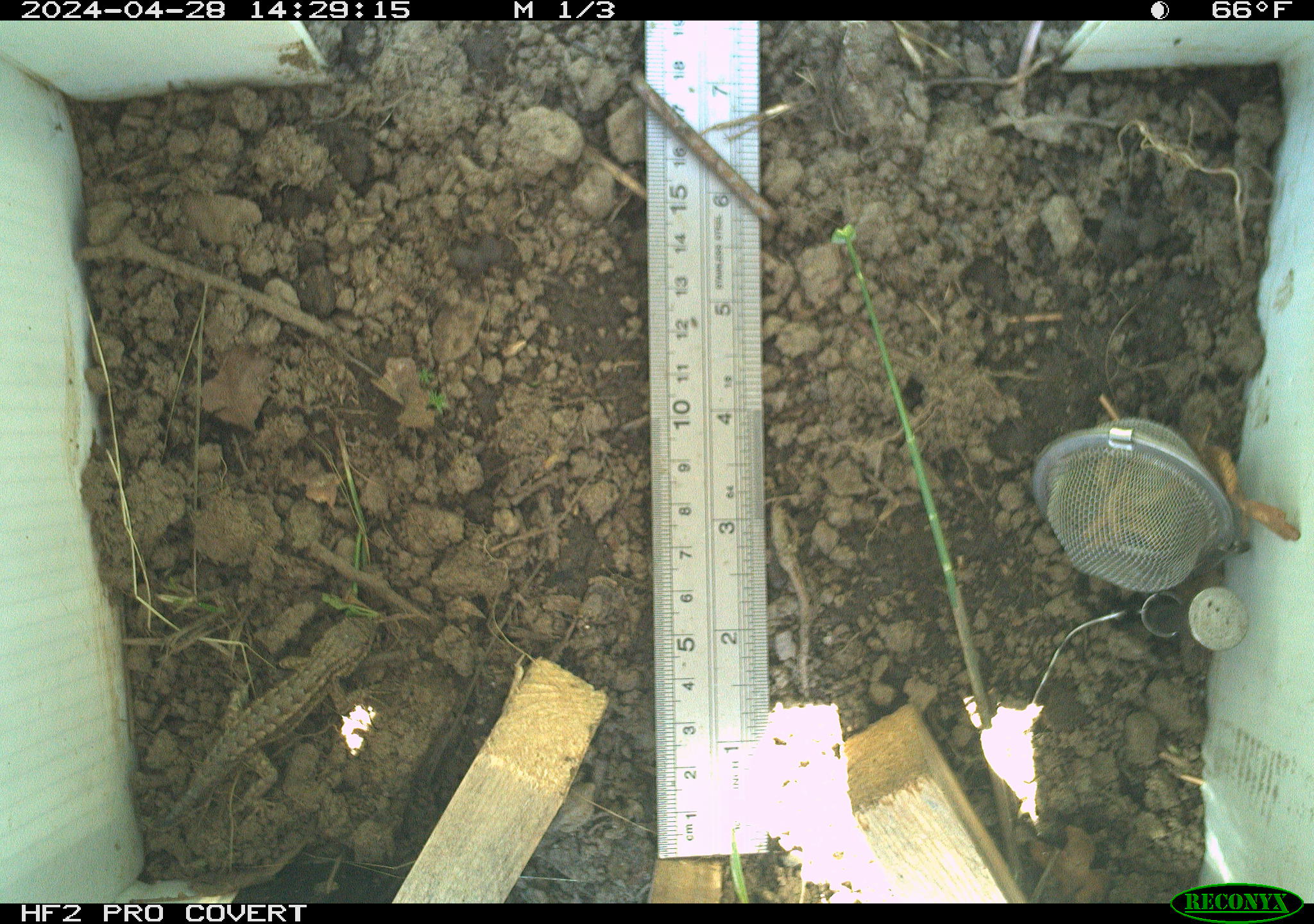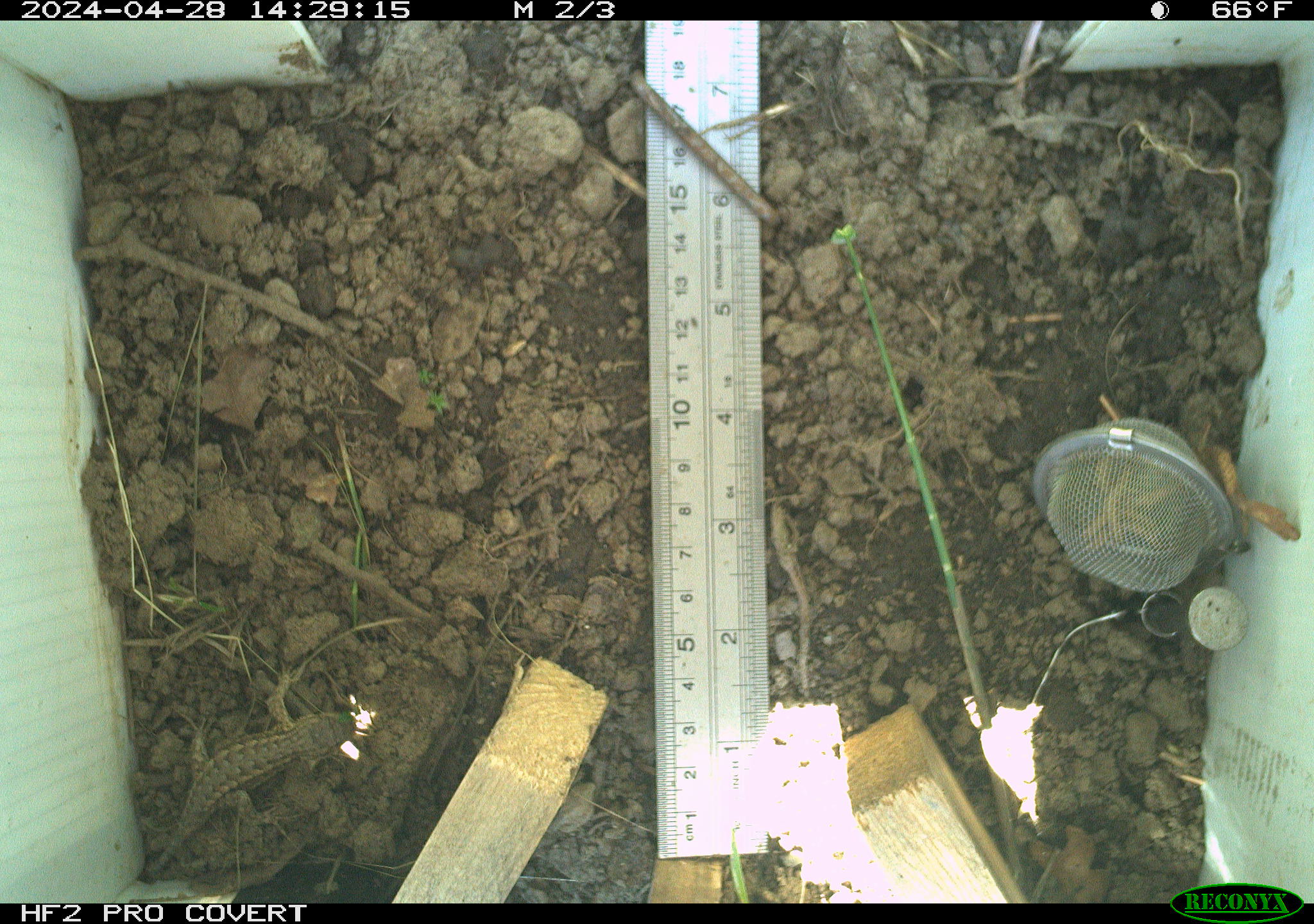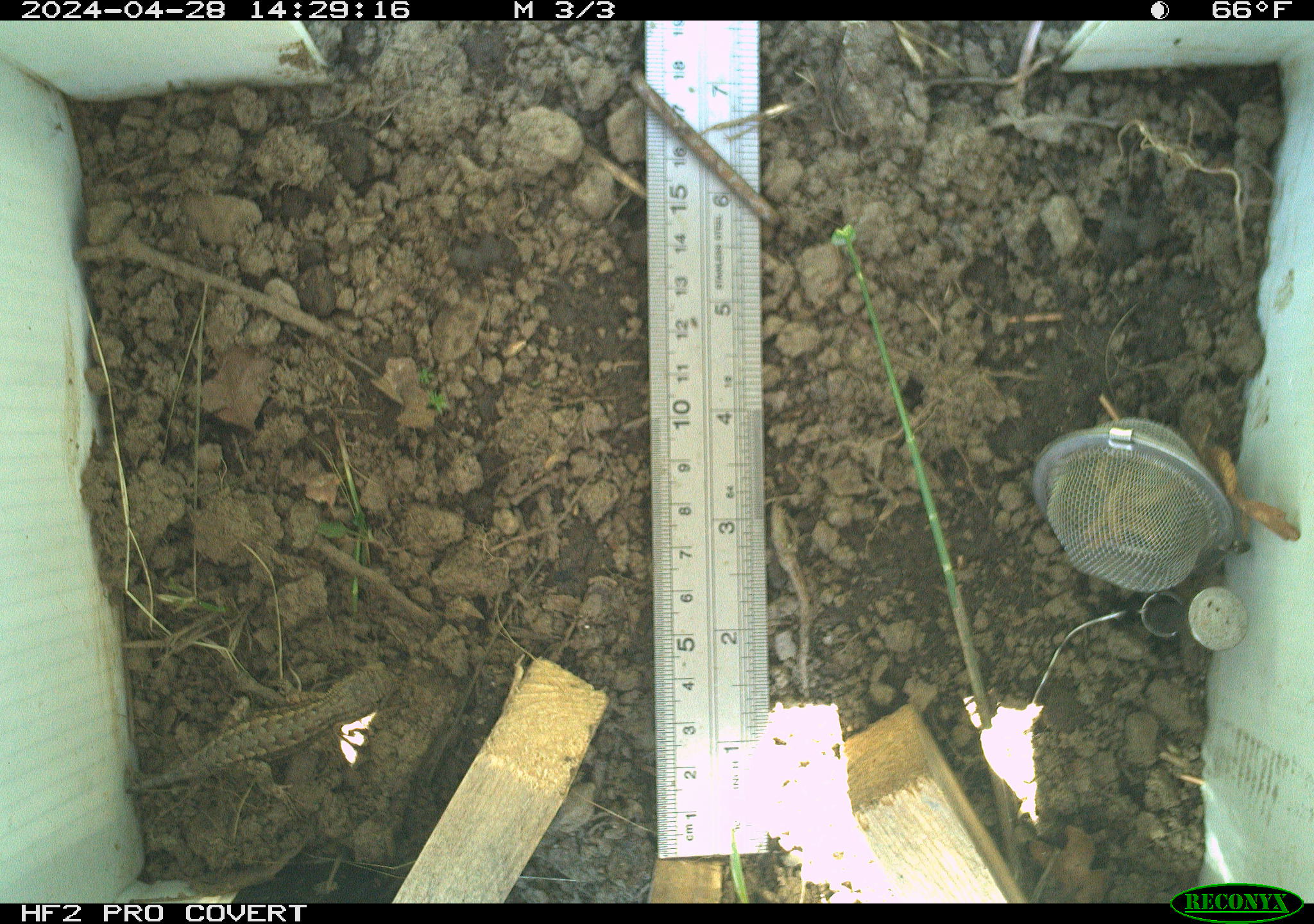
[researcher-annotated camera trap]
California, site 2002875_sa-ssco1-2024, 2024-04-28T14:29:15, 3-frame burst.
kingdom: Animalia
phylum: Chordata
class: Reptilia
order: Squamata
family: Phrynosomatidae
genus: Sceloporus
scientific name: Sceloporus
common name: spiny lizards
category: sceloporus species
Sceloporus species (spiny lizards) (Sceloporus).